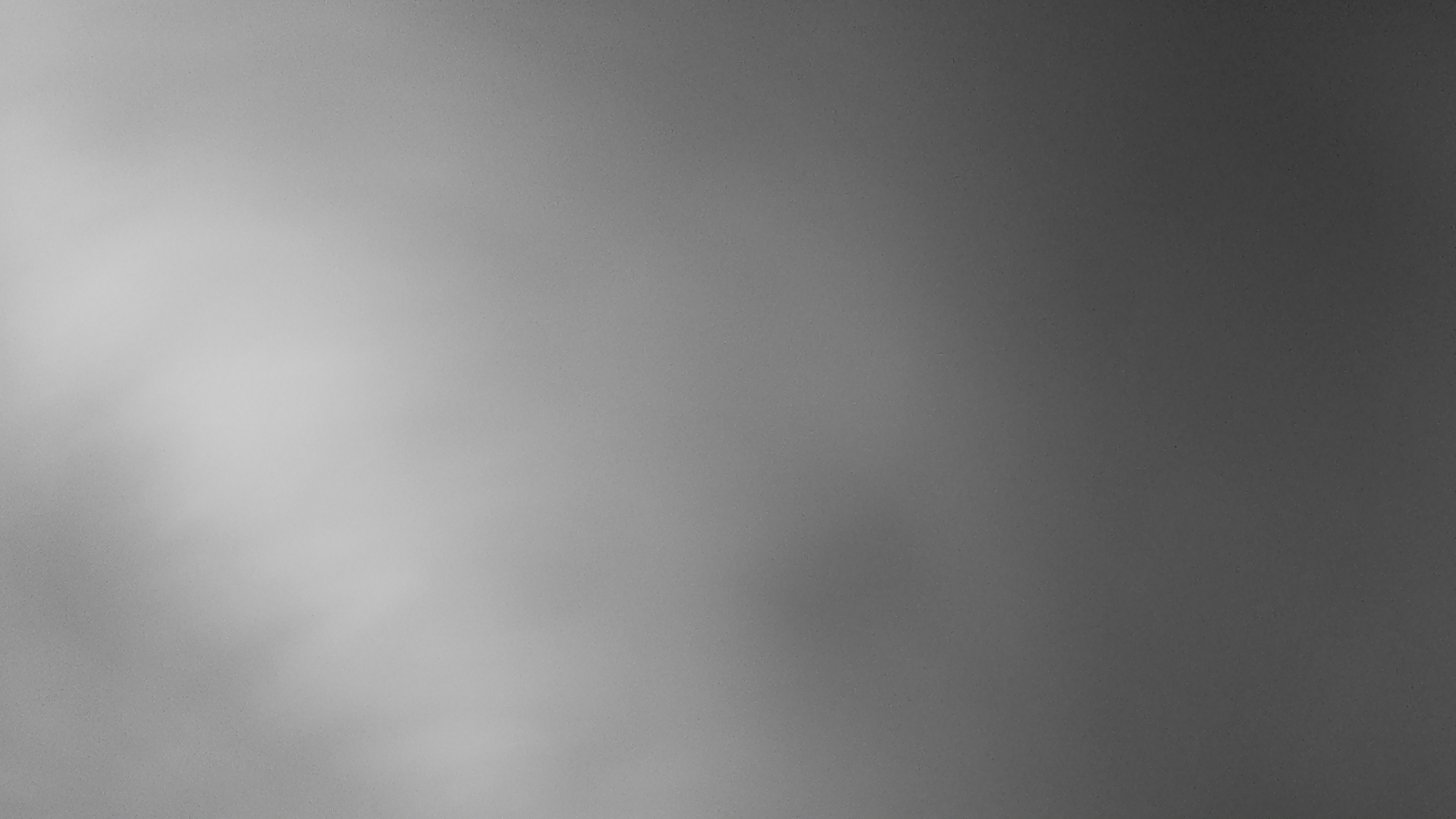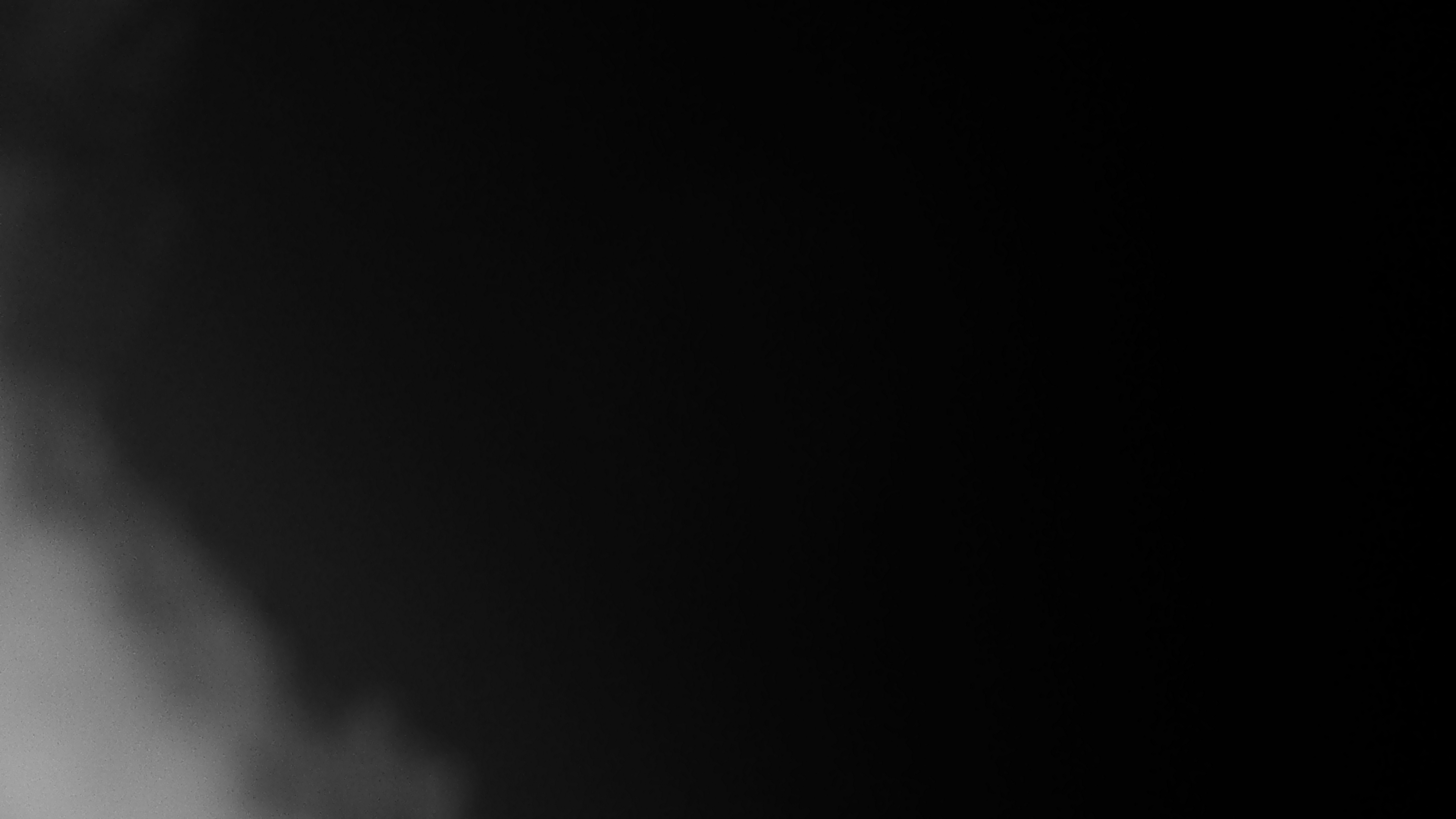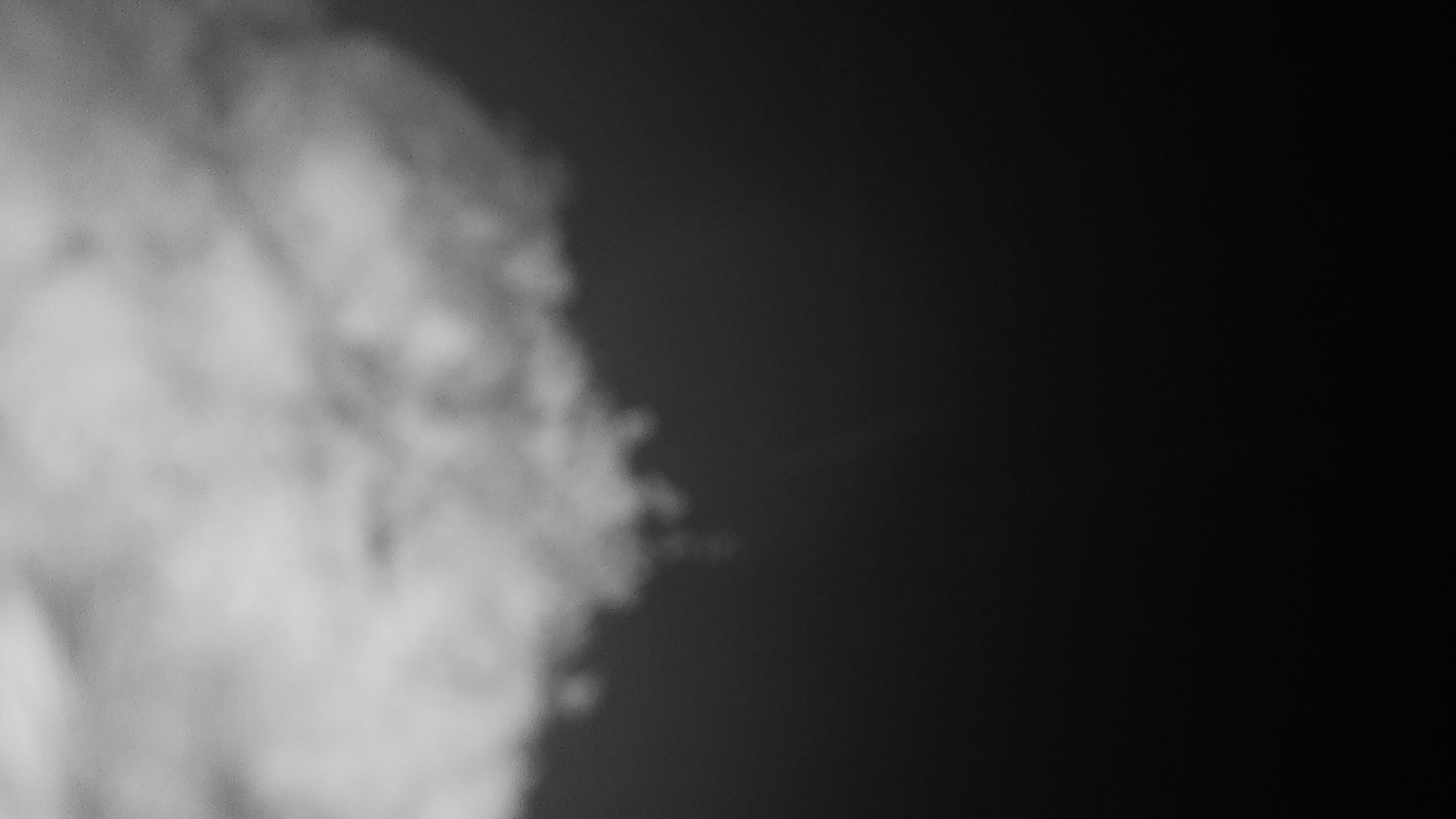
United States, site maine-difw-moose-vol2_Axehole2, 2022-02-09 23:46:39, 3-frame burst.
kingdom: Animalia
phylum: Chordata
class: Mammalia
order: Artiodactyla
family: Cervidae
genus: Alces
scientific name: Alces alces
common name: moose